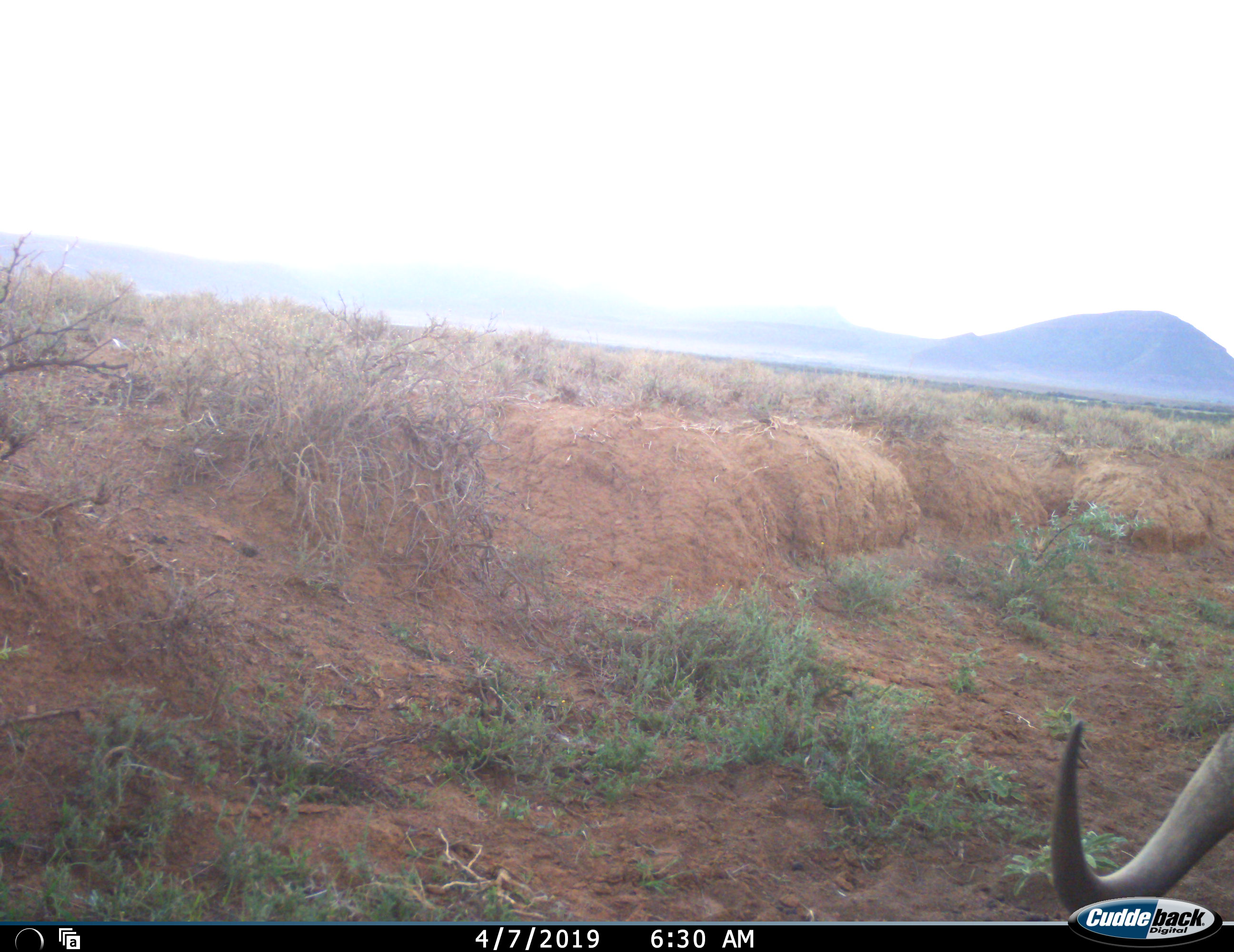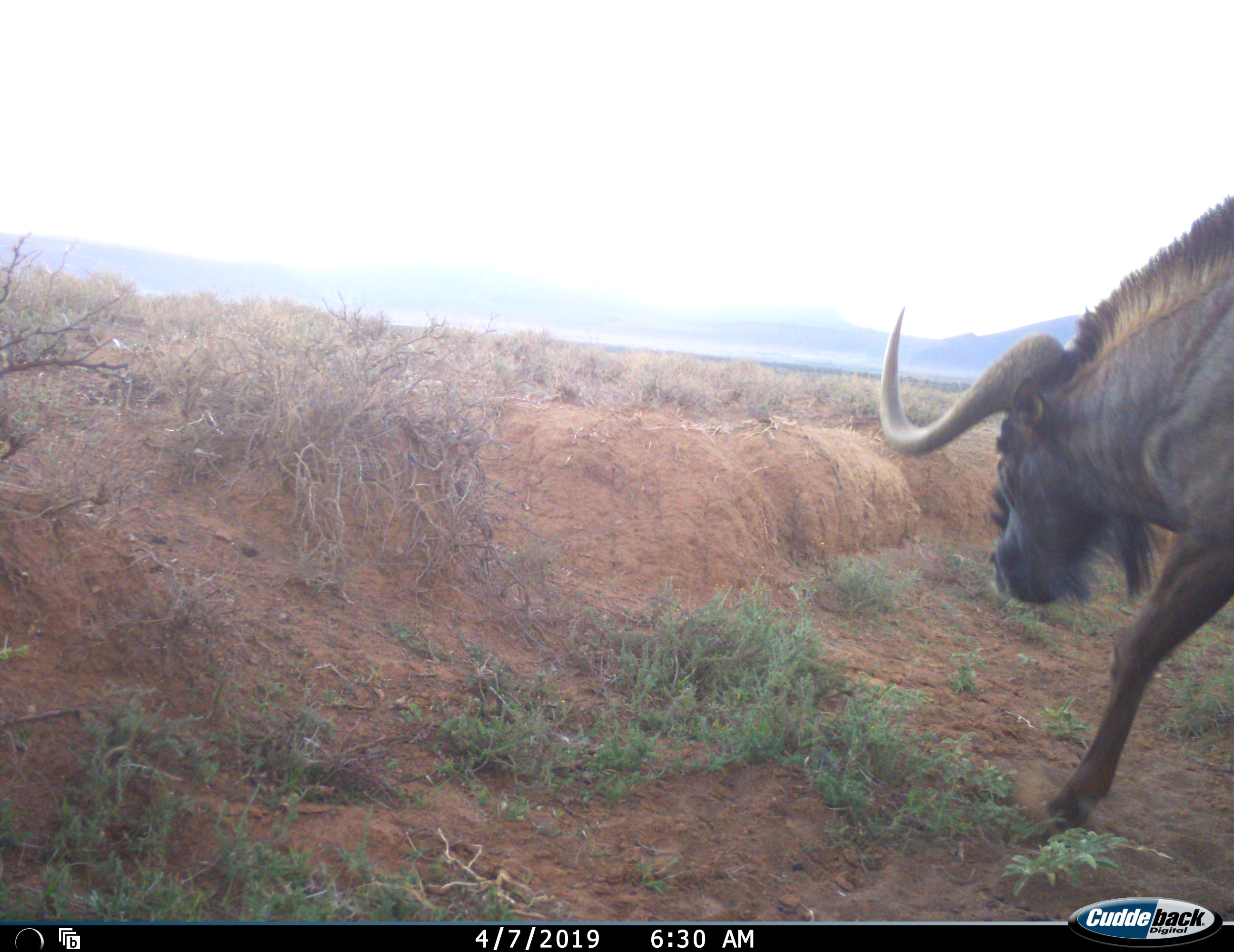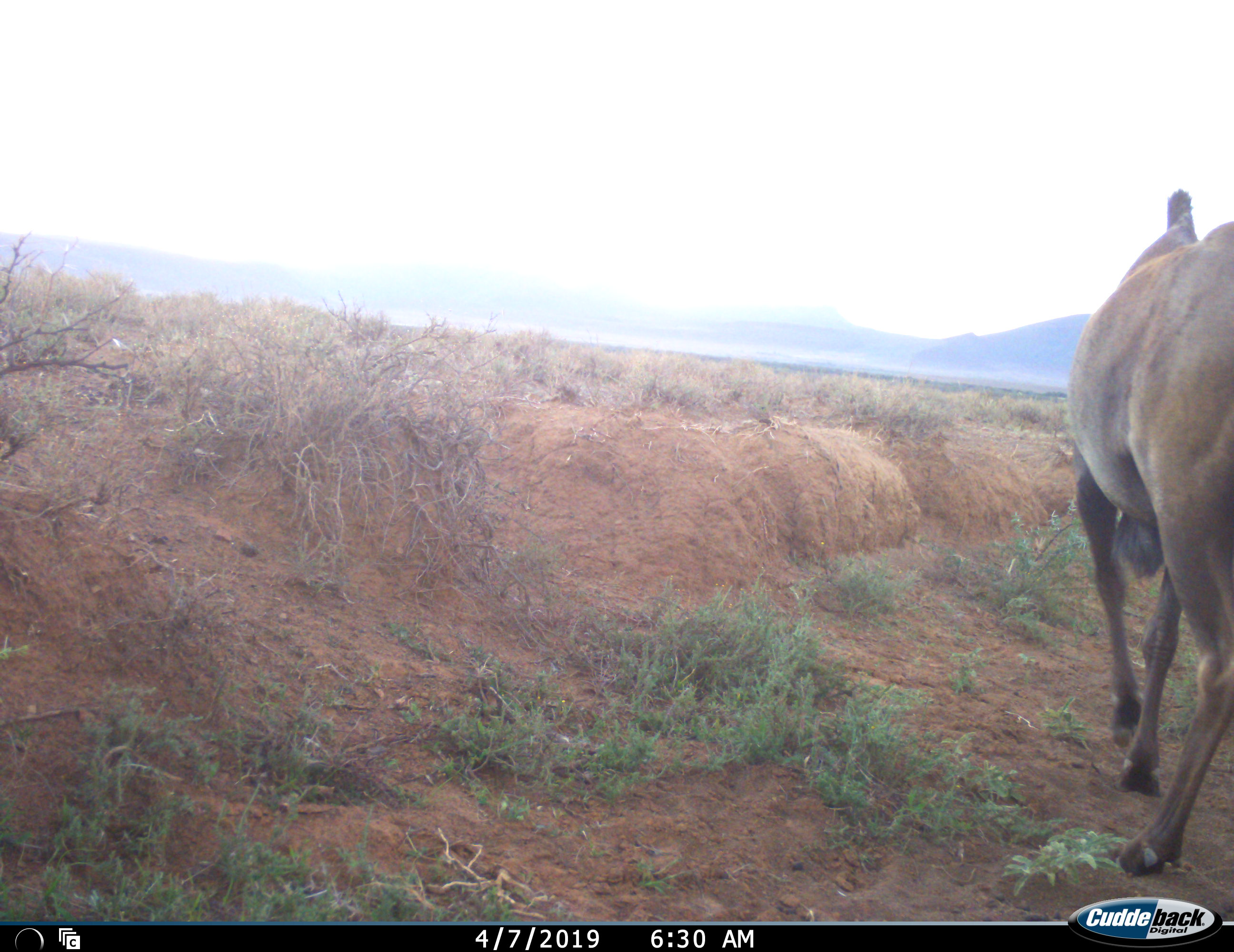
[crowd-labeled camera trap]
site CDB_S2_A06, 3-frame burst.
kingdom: Animalia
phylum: Chordata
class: Mammalia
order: Artiodactyla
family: Bovidae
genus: Connochaetes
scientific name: Connochaetes gnou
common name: black wildebeest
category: wildebeestblack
Wildebeestblack (black wildebeest) (Connochaetes gnou), count 1. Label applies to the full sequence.